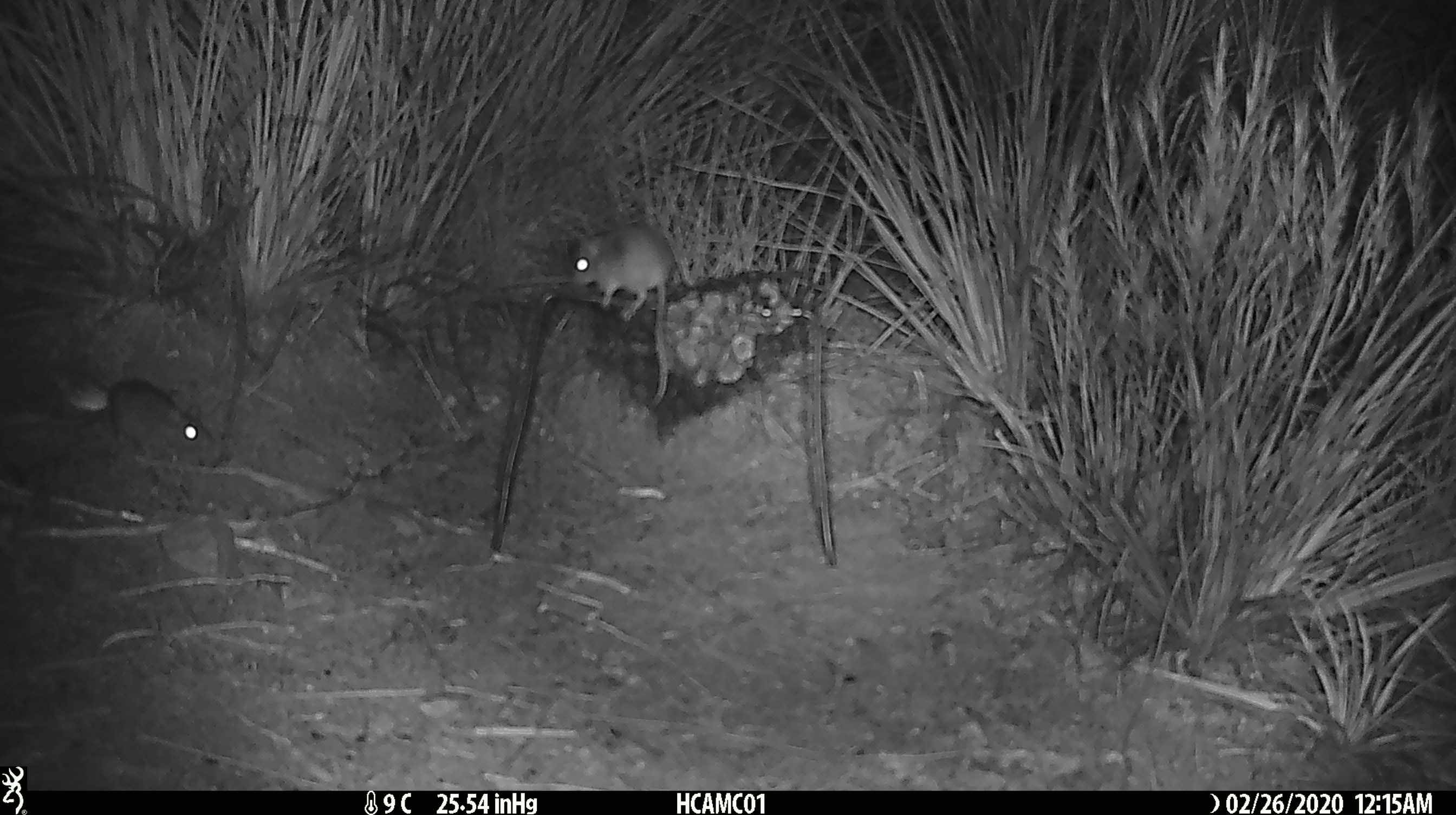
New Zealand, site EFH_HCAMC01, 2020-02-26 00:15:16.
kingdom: Animalia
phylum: Chordata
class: Mammalia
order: Rodentia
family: Muridae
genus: Mus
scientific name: Mus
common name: mouse